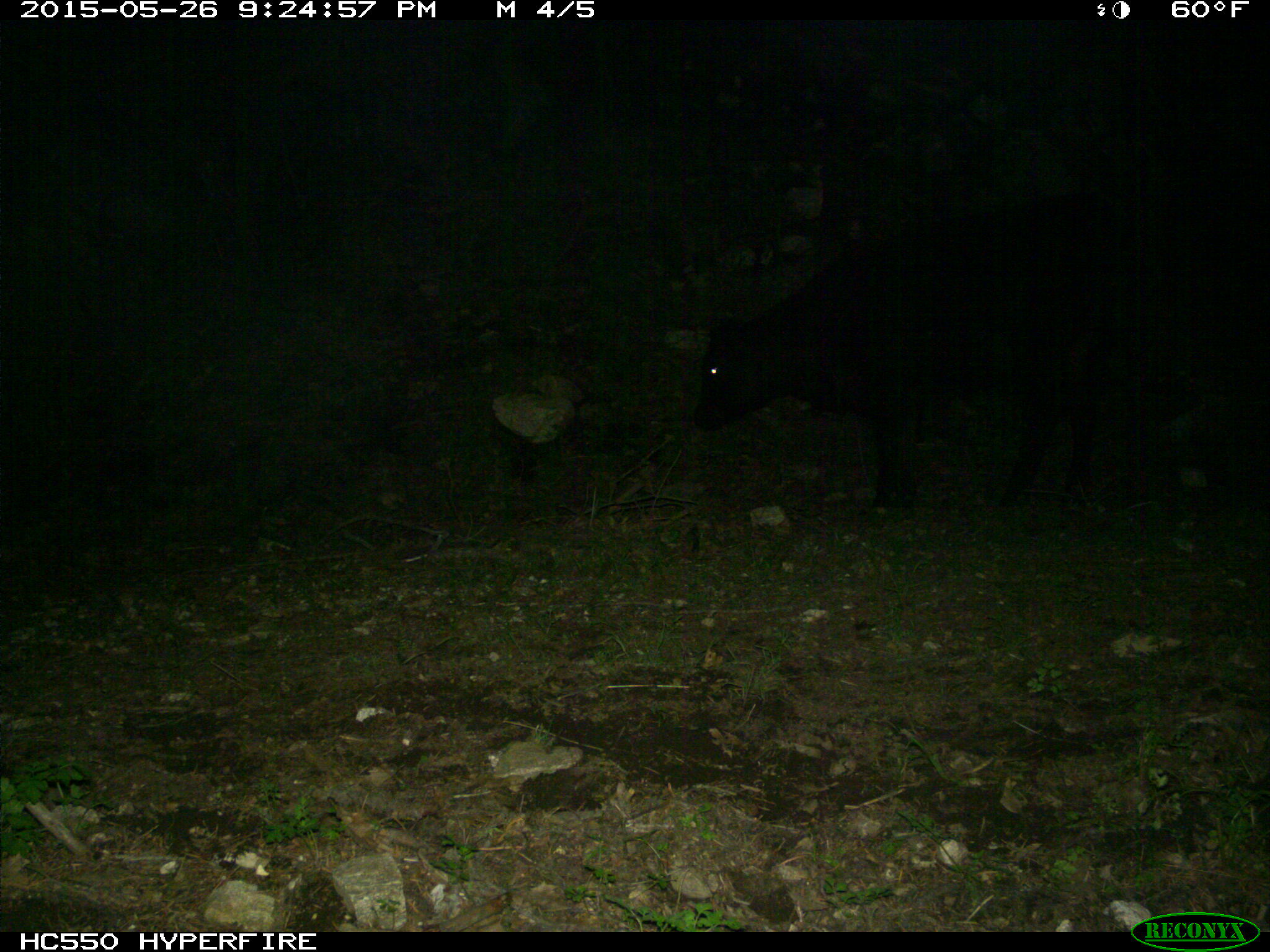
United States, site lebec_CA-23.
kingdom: Animalia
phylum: Chordata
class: Mammalia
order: Artiodactyla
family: Bovidae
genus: Bos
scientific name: Bos taurus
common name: domestic cow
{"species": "Bos taurus (domestic cow)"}